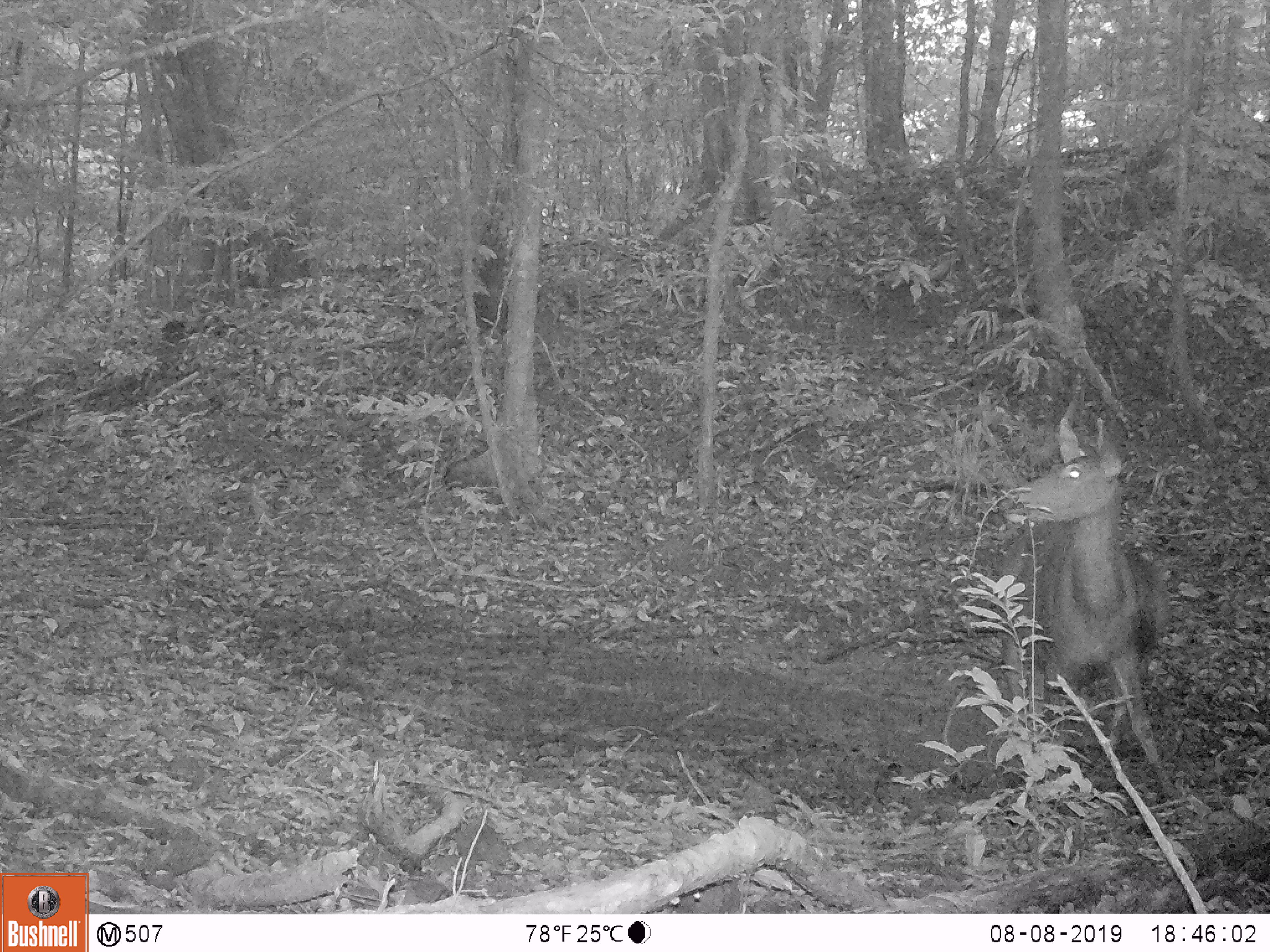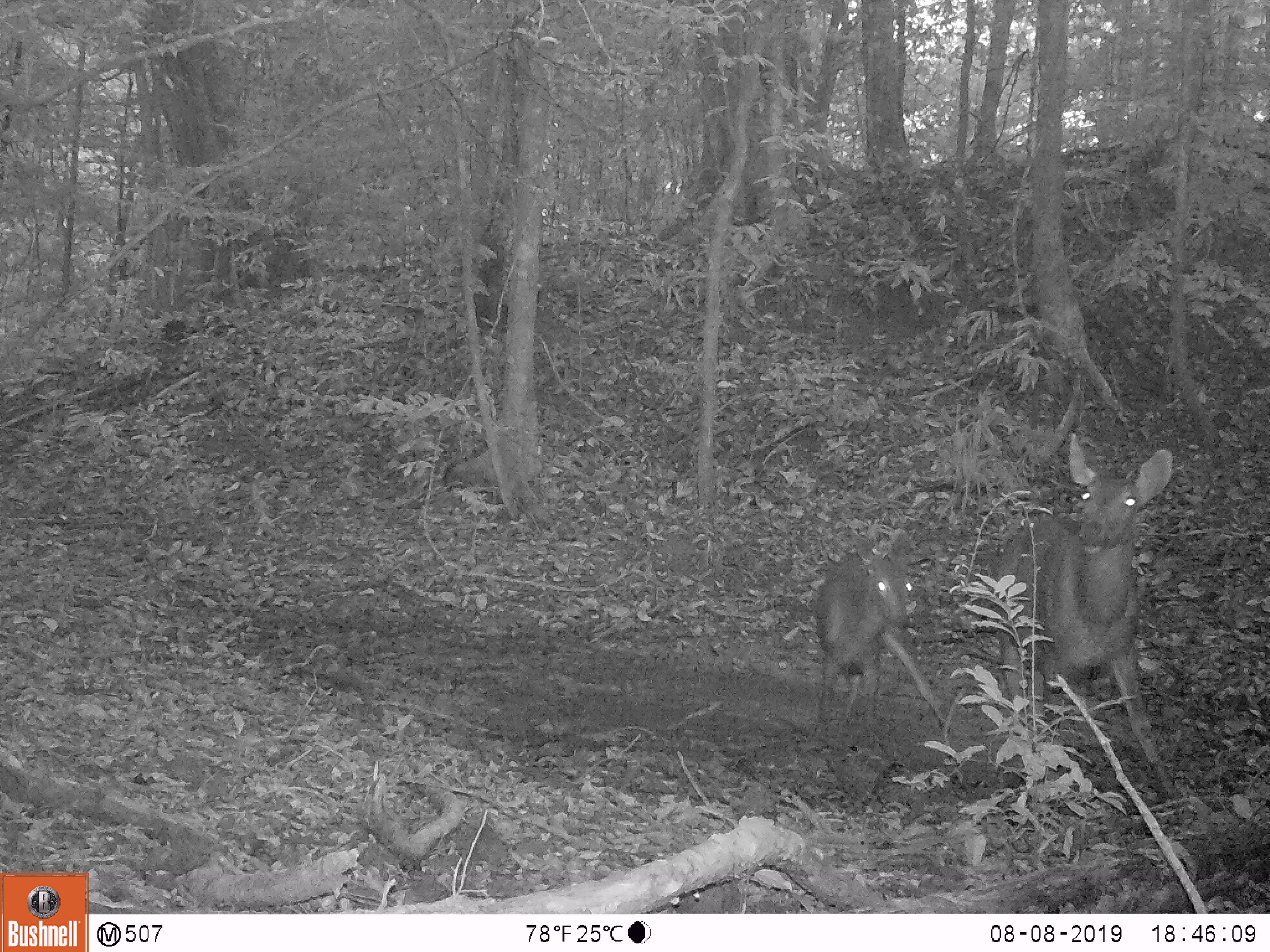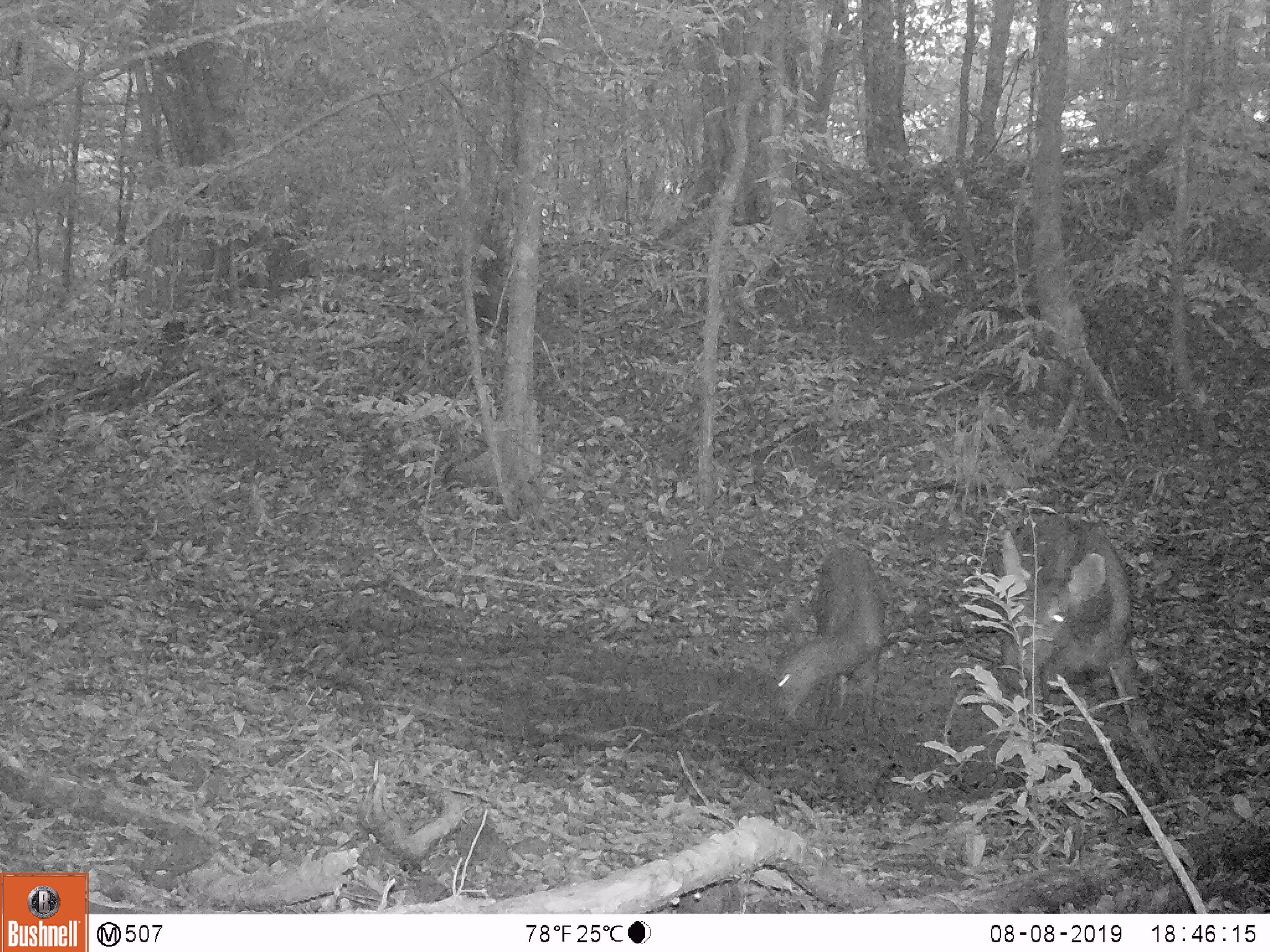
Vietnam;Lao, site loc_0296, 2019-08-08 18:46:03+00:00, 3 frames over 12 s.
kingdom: Animalia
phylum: Chordata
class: Mammalia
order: Artiodactyla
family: Cervidae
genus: Rusa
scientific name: Rusa unicolor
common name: sambar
Sambar (Rusa unicolor). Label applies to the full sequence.